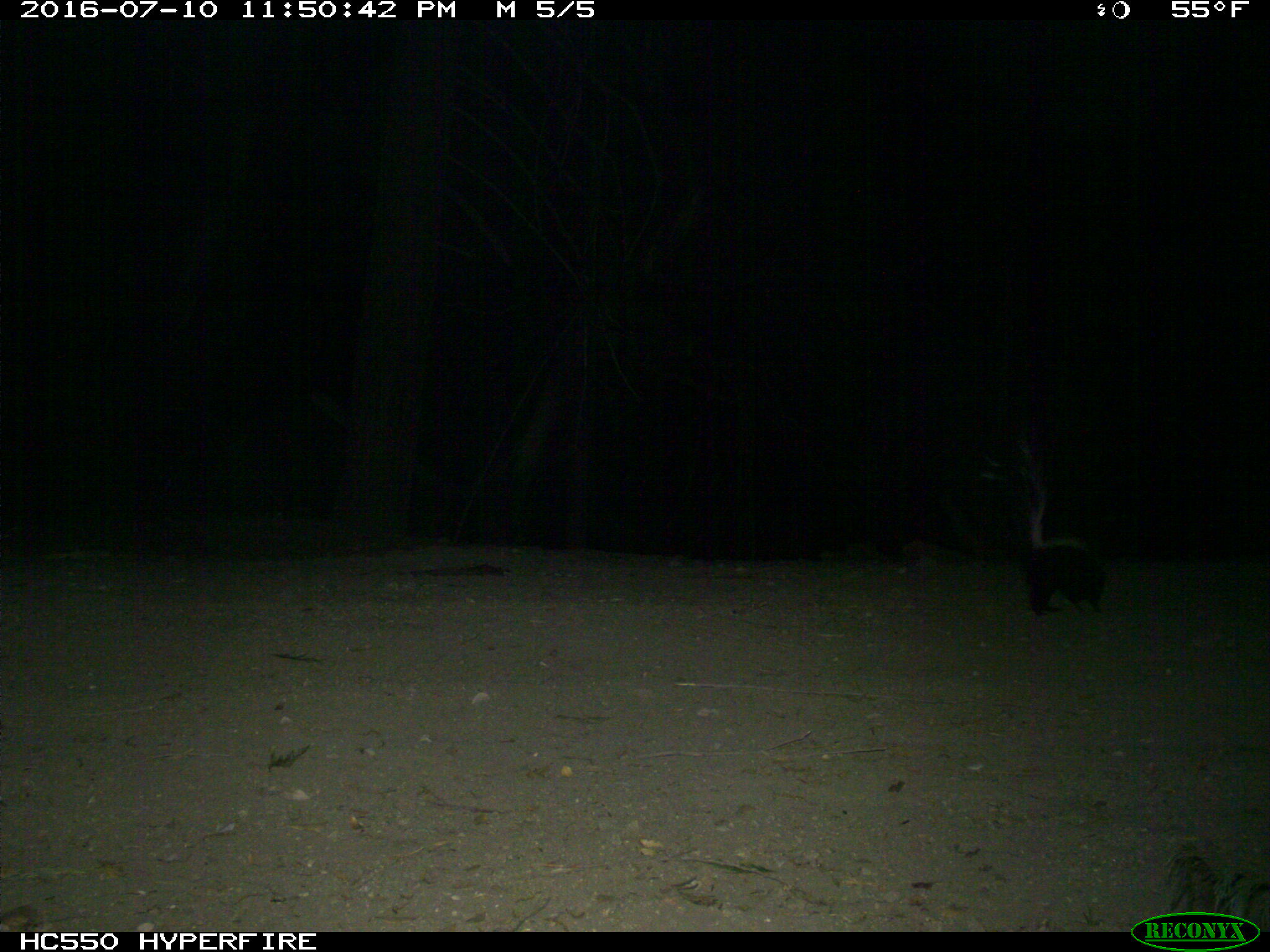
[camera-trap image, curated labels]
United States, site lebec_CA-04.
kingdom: Animalia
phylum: Chordata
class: Mammalia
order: Carnivora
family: Mephitidae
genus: Mephitis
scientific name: Mephitis mephitis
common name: striped skunk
Mephitis mephitis (striped skunk).